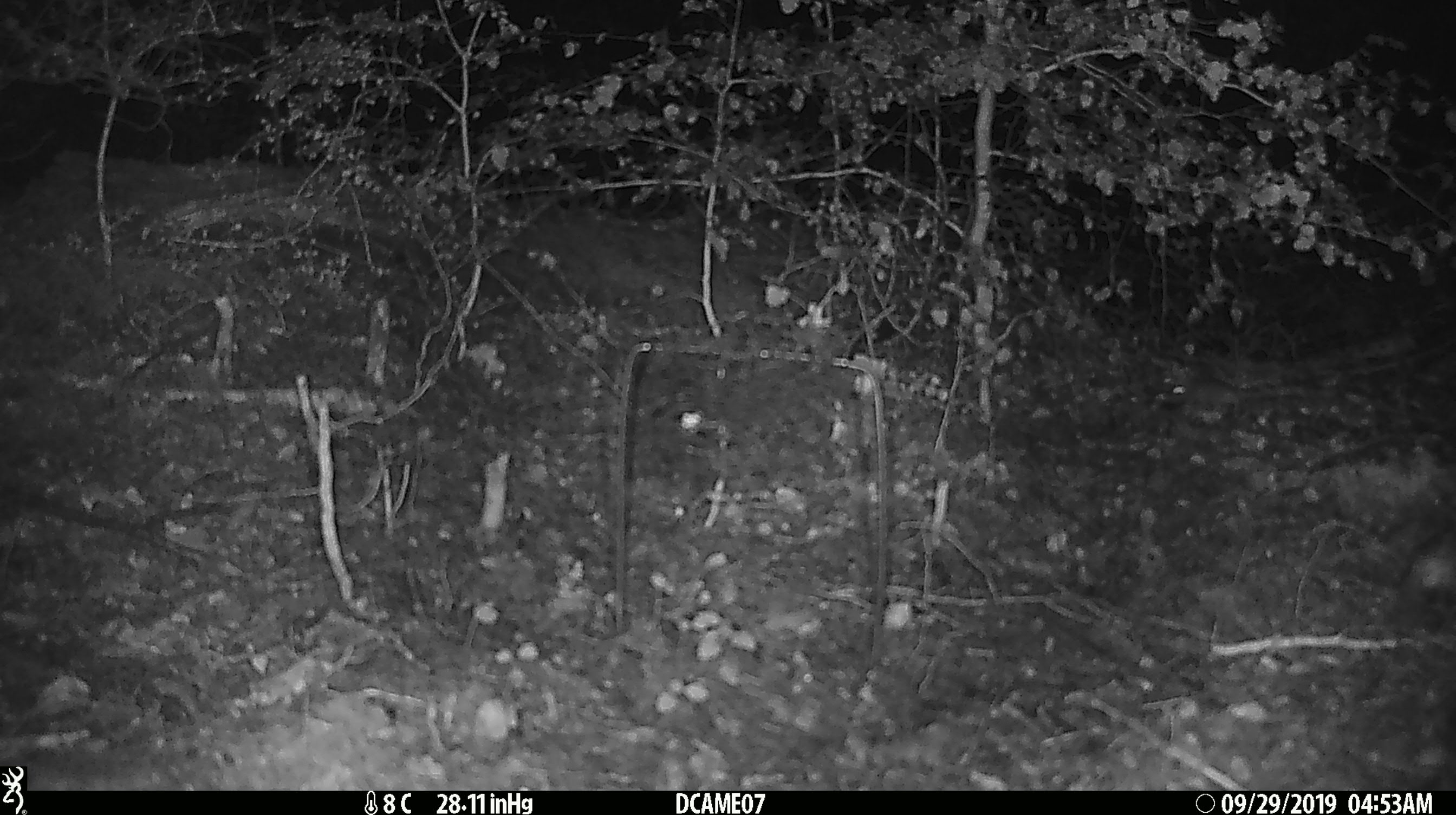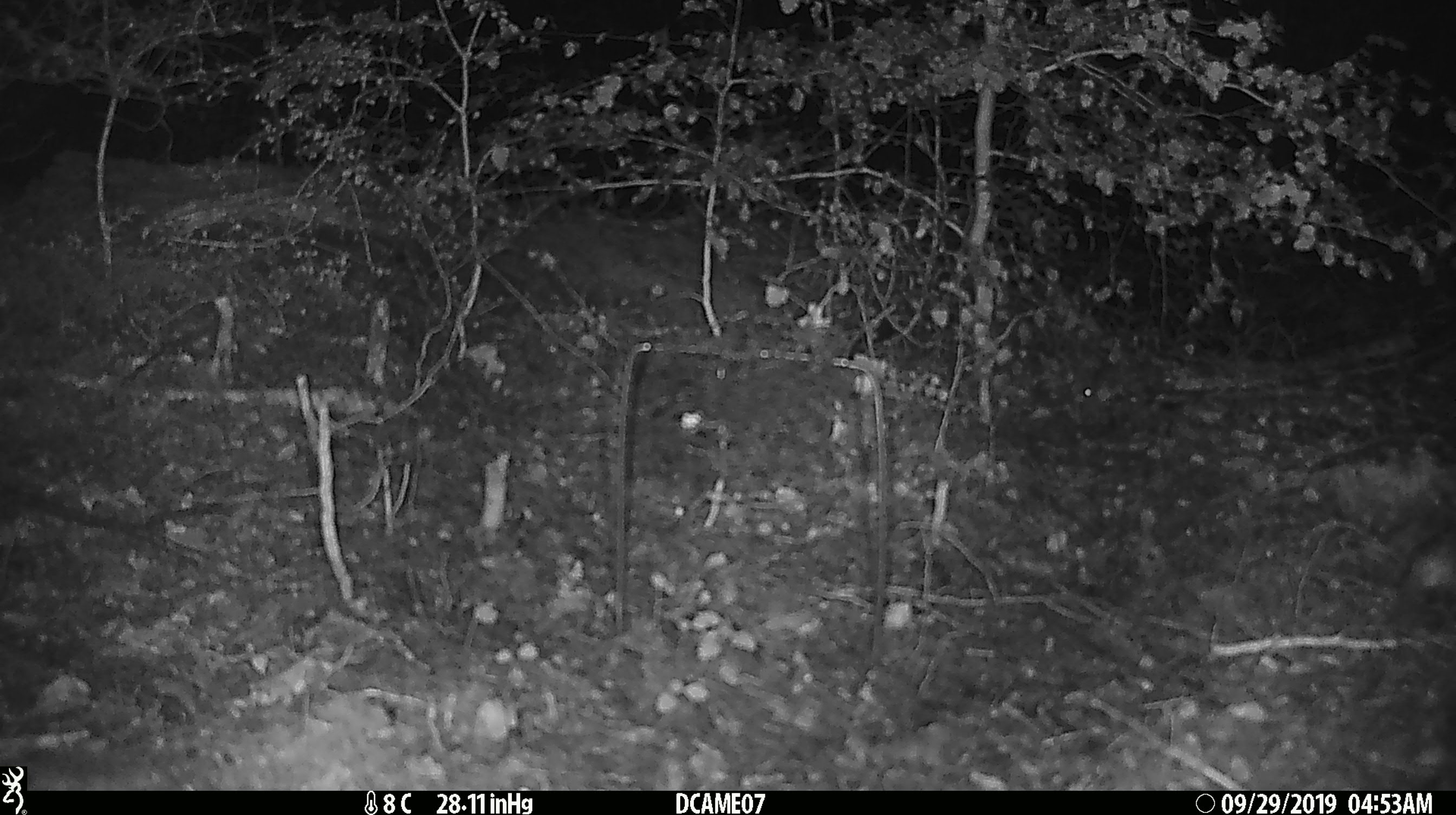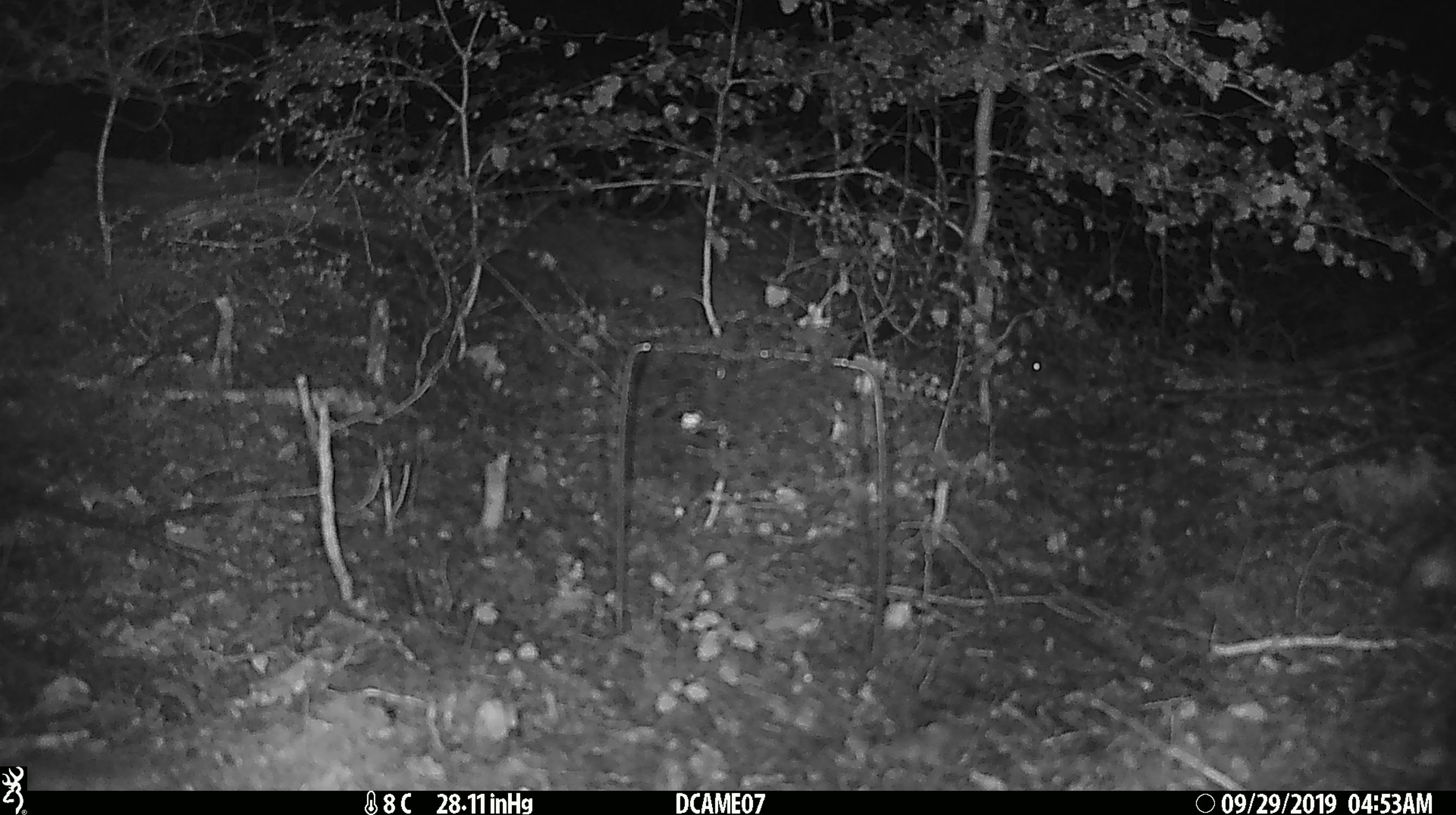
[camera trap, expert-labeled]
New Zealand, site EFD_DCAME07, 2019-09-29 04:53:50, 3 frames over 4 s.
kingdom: Animalia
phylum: Chordata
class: Mammalia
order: Rodentia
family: Muridae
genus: Mus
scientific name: Mus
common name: mouse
Mouse (Mus).